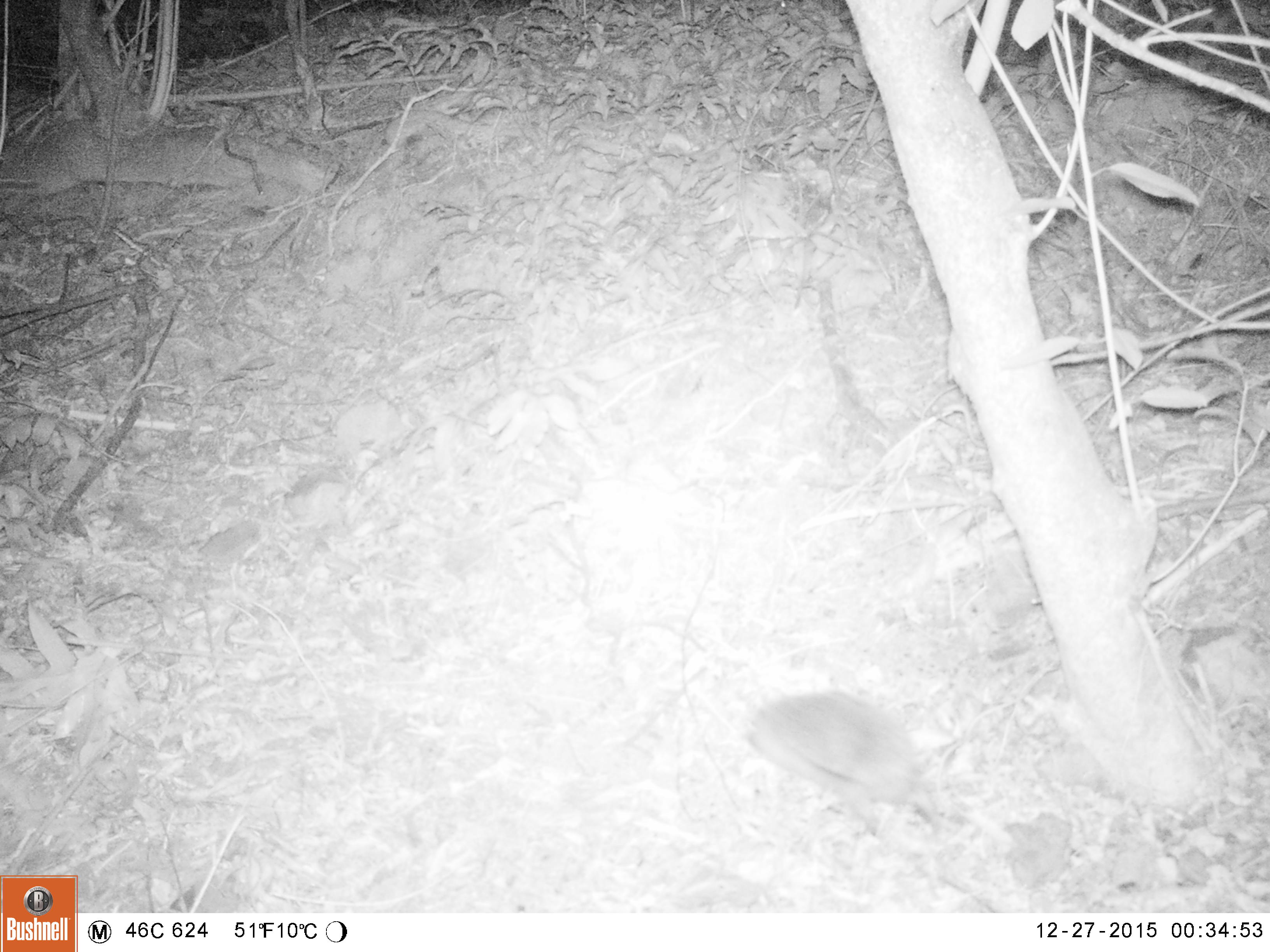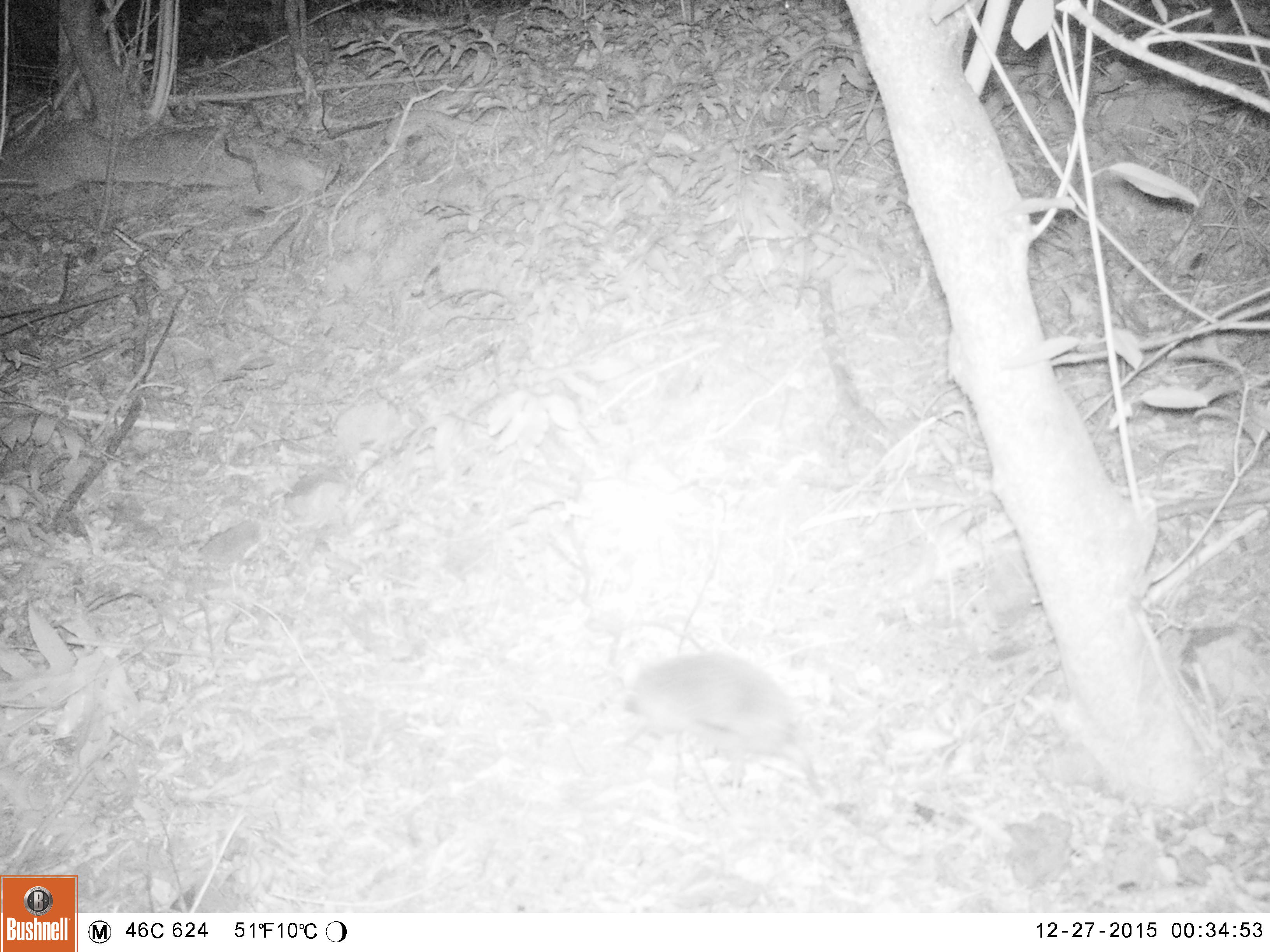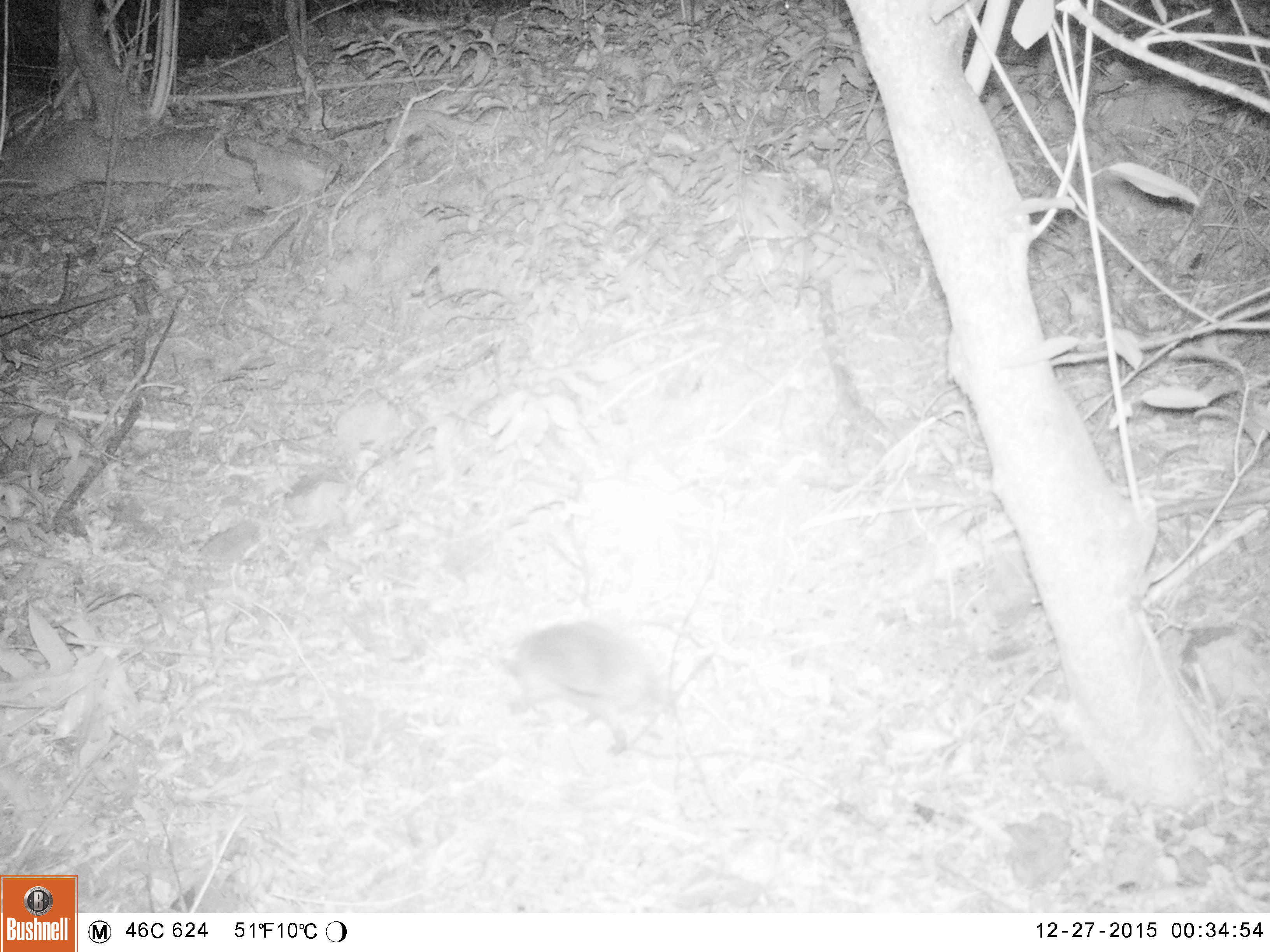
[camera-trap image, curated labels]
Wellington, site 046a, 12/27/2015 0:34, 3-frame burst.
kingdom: Animalia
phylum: Chordata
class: Mammalia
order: Eulipotyphla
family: Erinaceidae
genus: Erinaceus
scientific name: Erinaceus europaeus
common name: hedgehog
Hedgehog (Erinaceus europaeus).